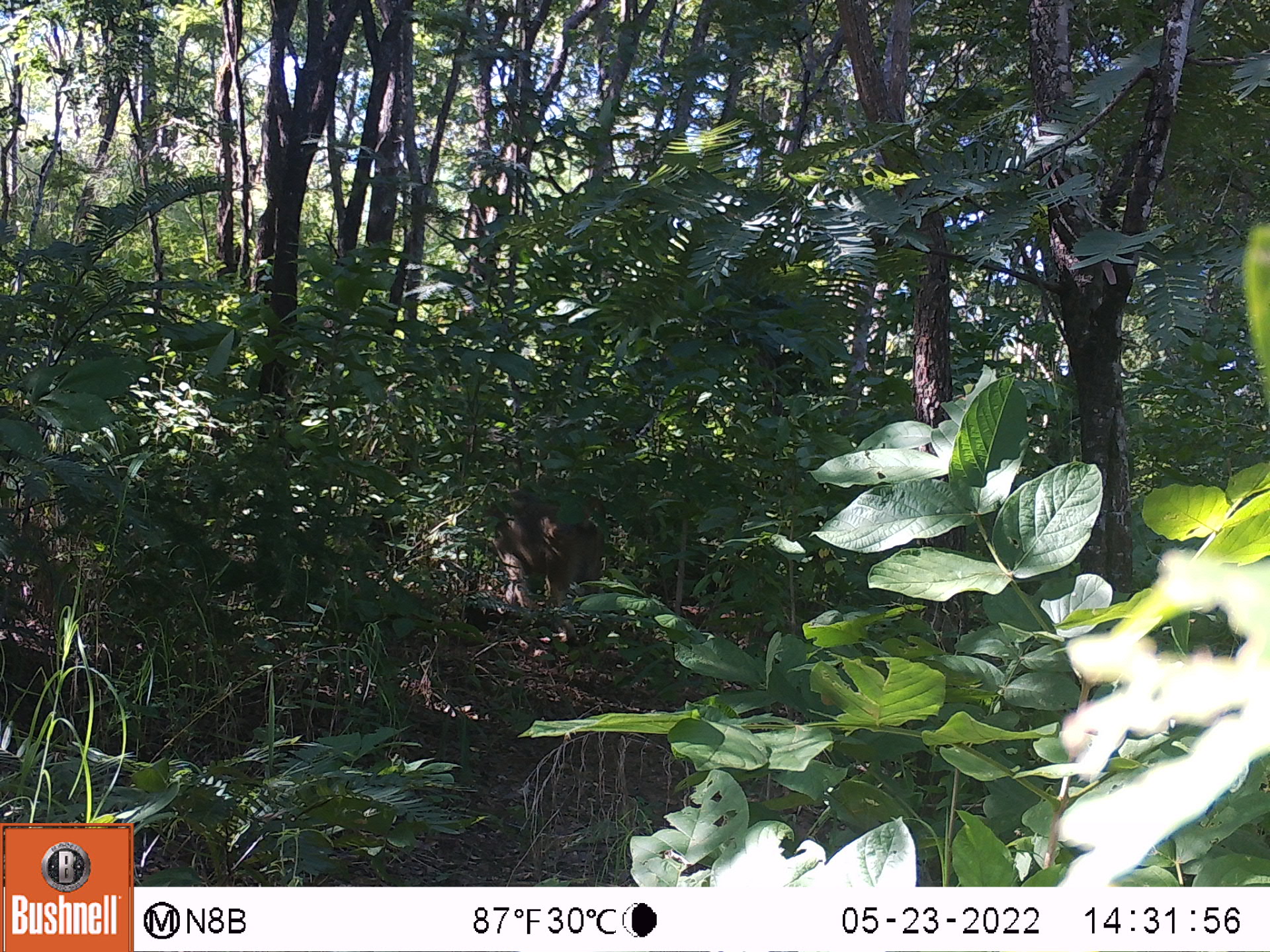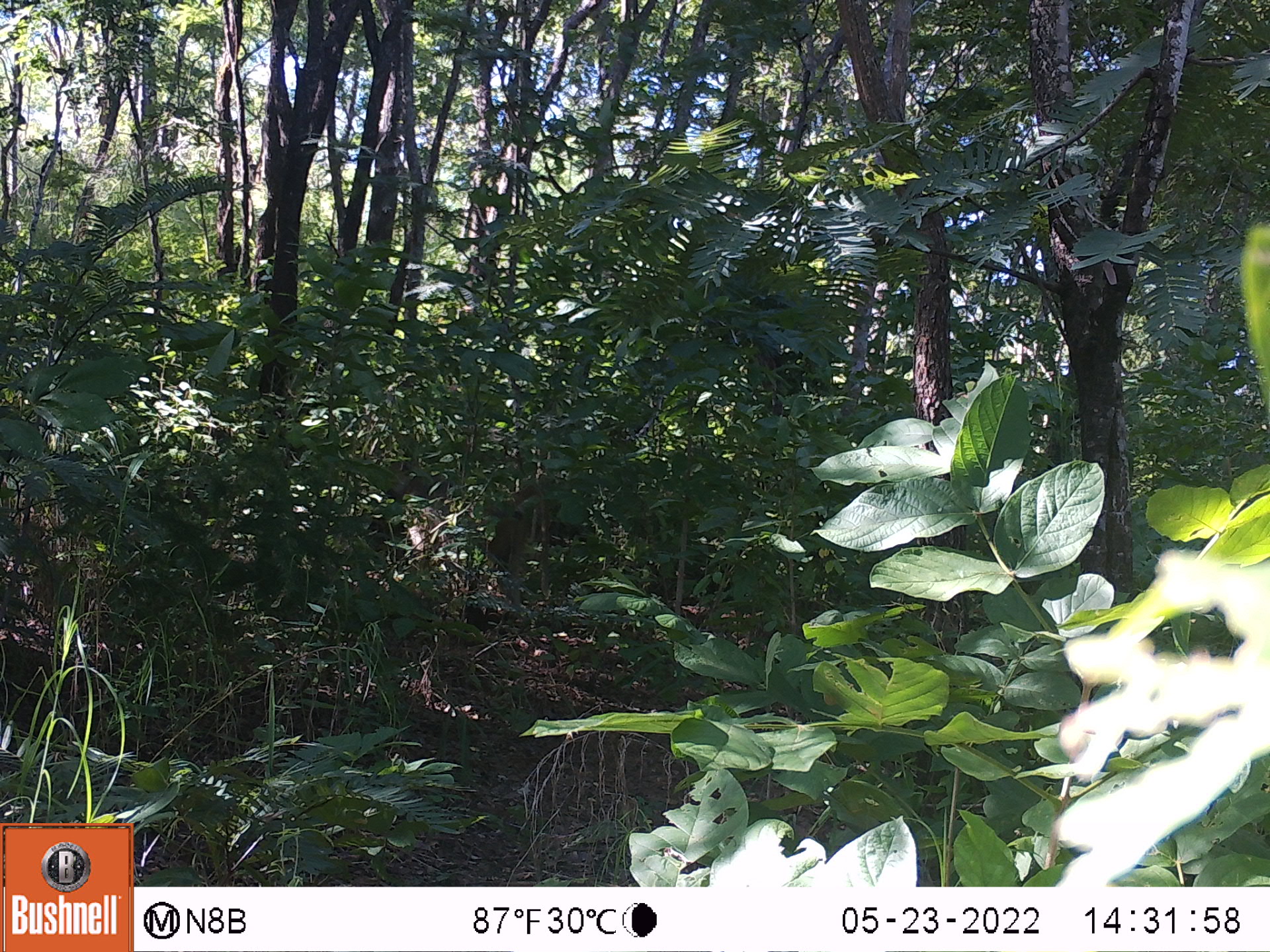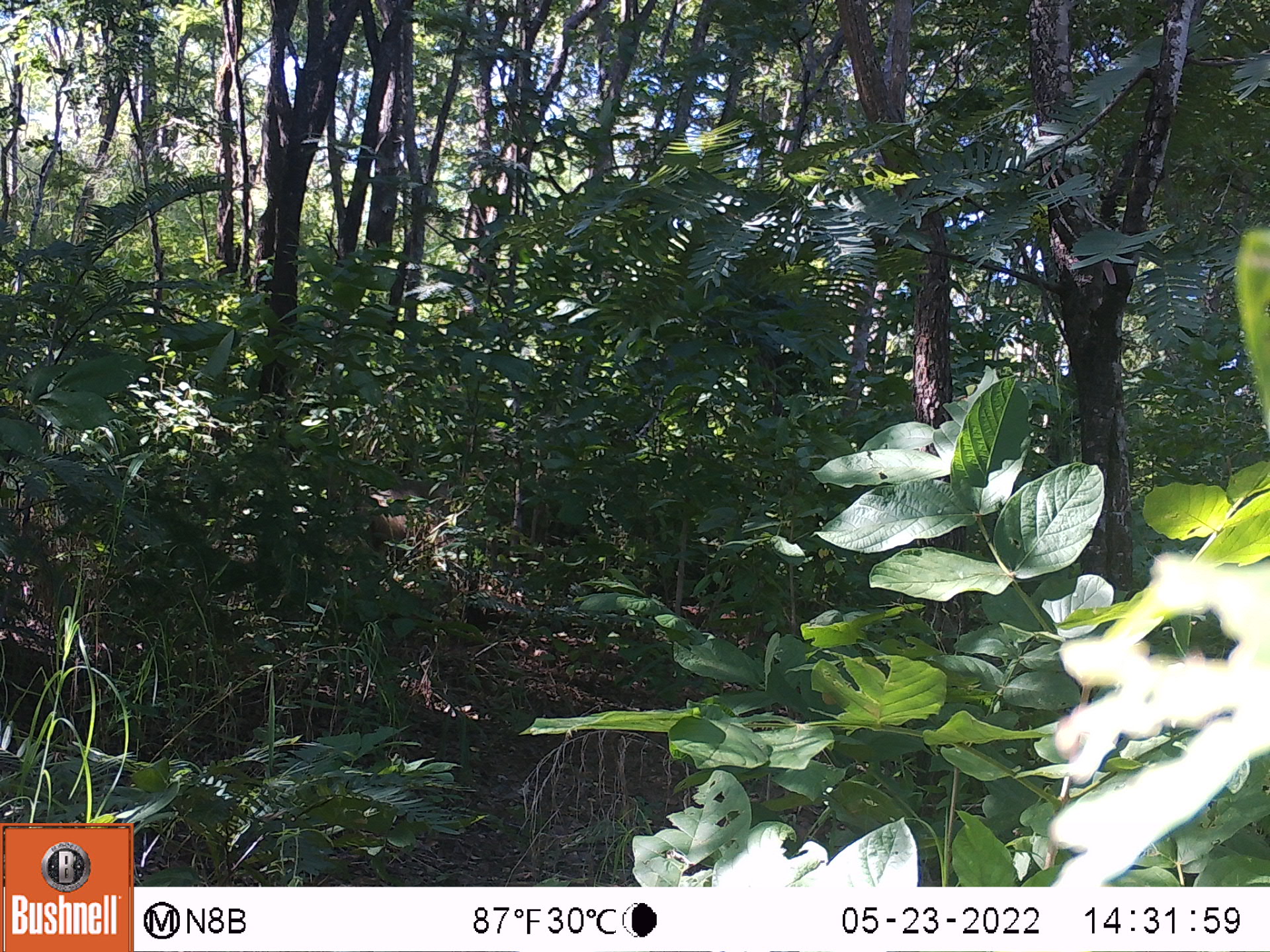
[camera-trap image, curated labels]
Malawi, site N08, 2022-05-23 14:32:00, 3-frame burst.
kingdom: Animalia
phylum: Chordata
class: Mammalia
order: Primates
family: Cercopithecidae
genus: Papio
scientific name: Papio cynocephalus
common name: yellow baboon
Yellow baboon (Papio cynocephalus), count 1.